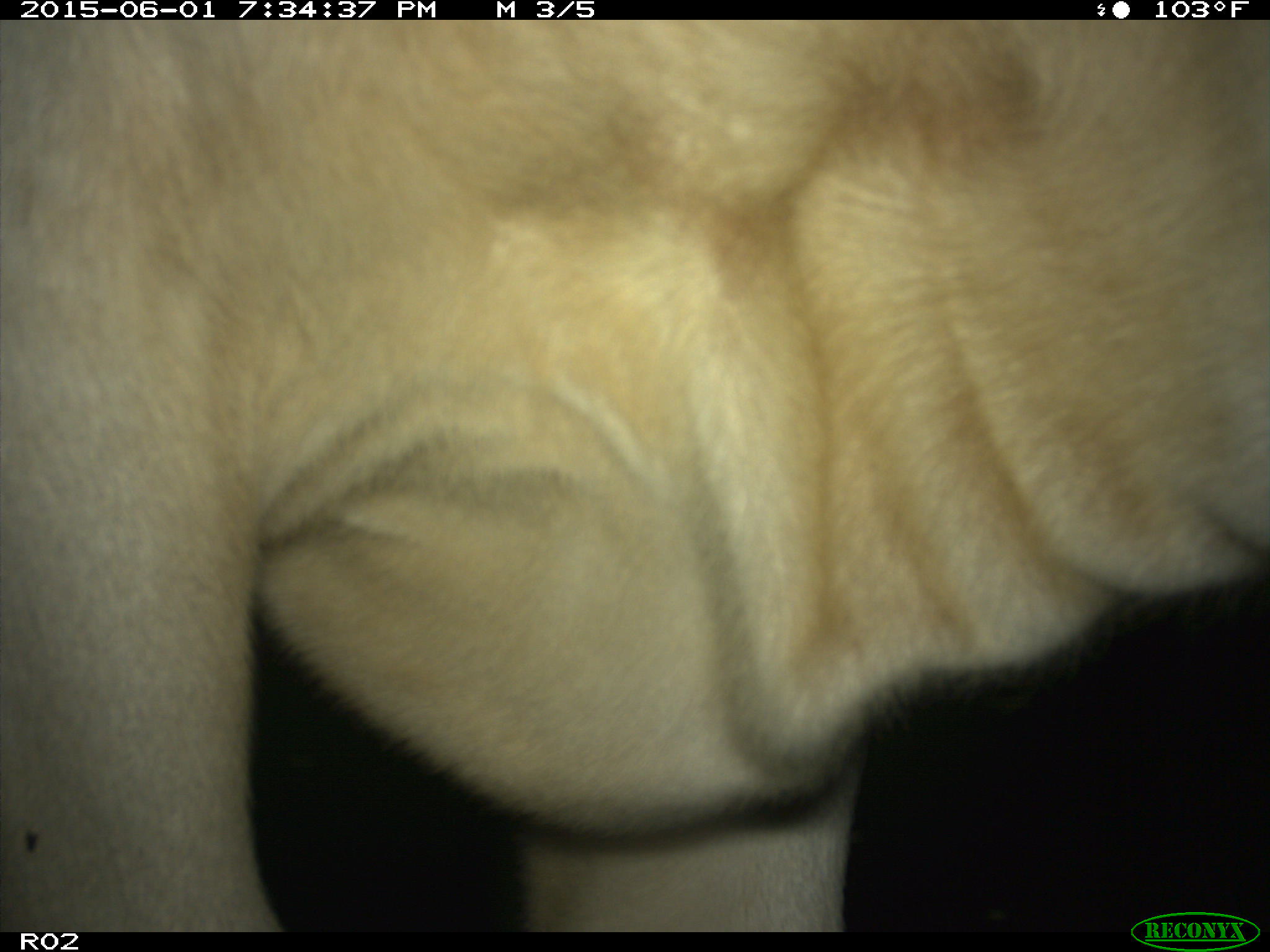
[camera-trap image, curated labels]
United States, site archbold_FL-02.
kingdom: Animalia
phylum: Chordata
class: Mammalia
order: Artiodactyla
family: Bovidae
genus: Bos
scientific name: Bos taurus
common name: domestic cow